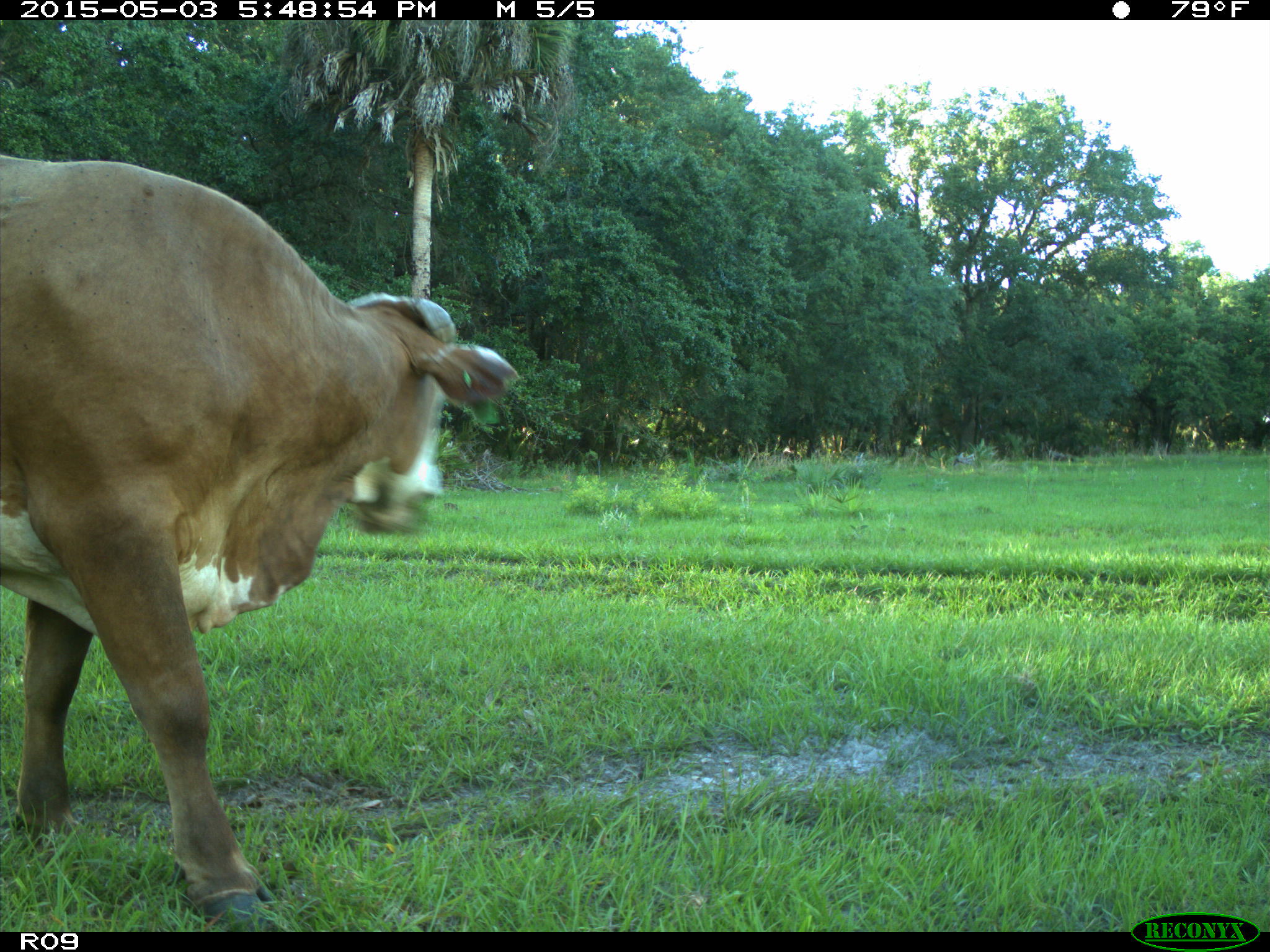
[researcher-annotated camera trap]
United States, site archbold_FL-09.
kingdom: Animalia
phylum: Chordata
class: Mammalia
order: Artiodactyla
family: Bovidae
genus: Bos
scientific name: Bos taurus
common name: domestic cow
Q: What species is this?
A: Bos taurus (domestic cow).